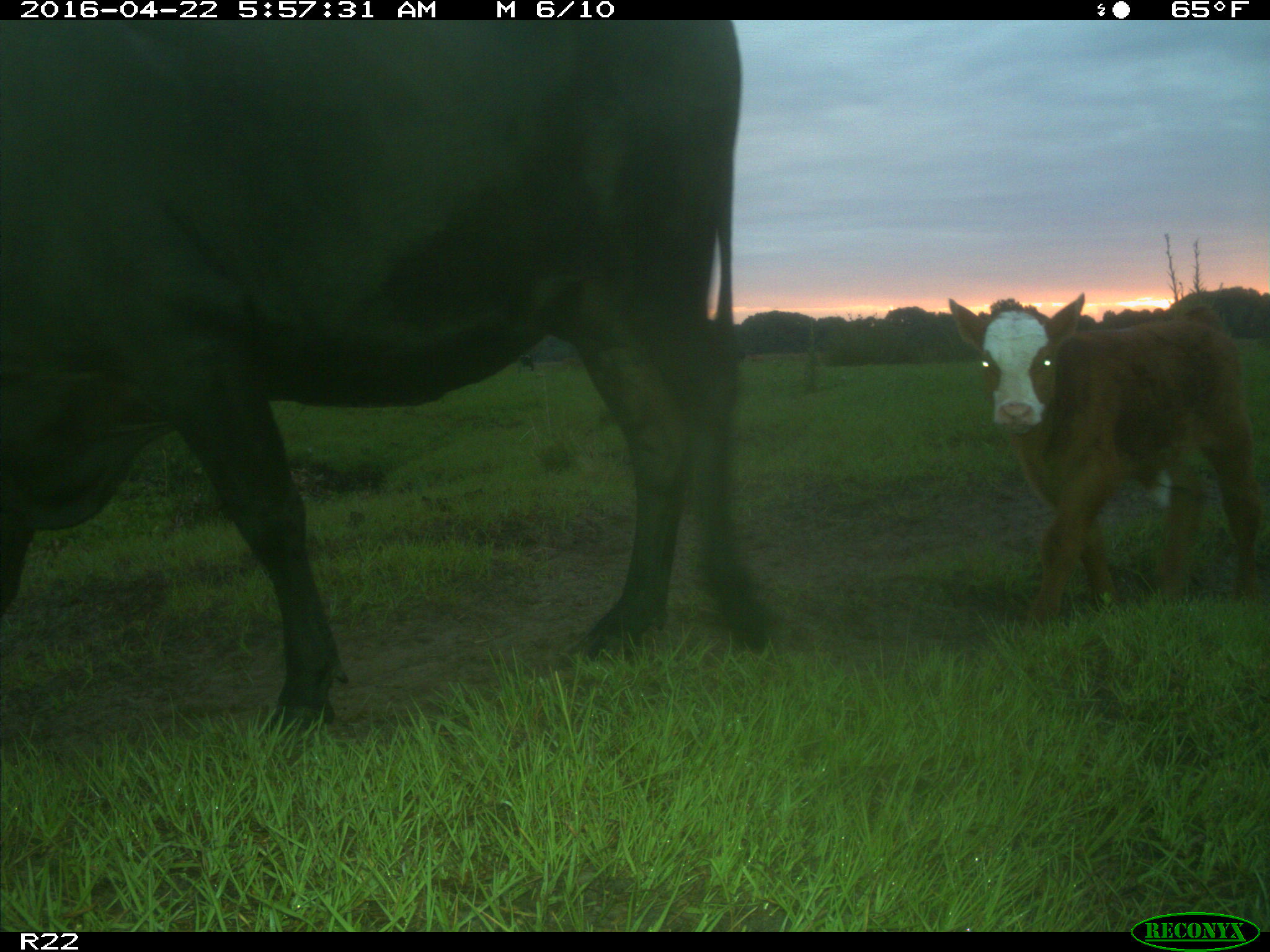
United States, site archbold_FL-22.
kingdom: Animalia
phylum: Chordata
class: Mammalia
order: Artiodactyla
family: Bovidae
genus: Bos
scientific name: Bos taurus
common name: domestic cow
Bos taurus (domestic cow).